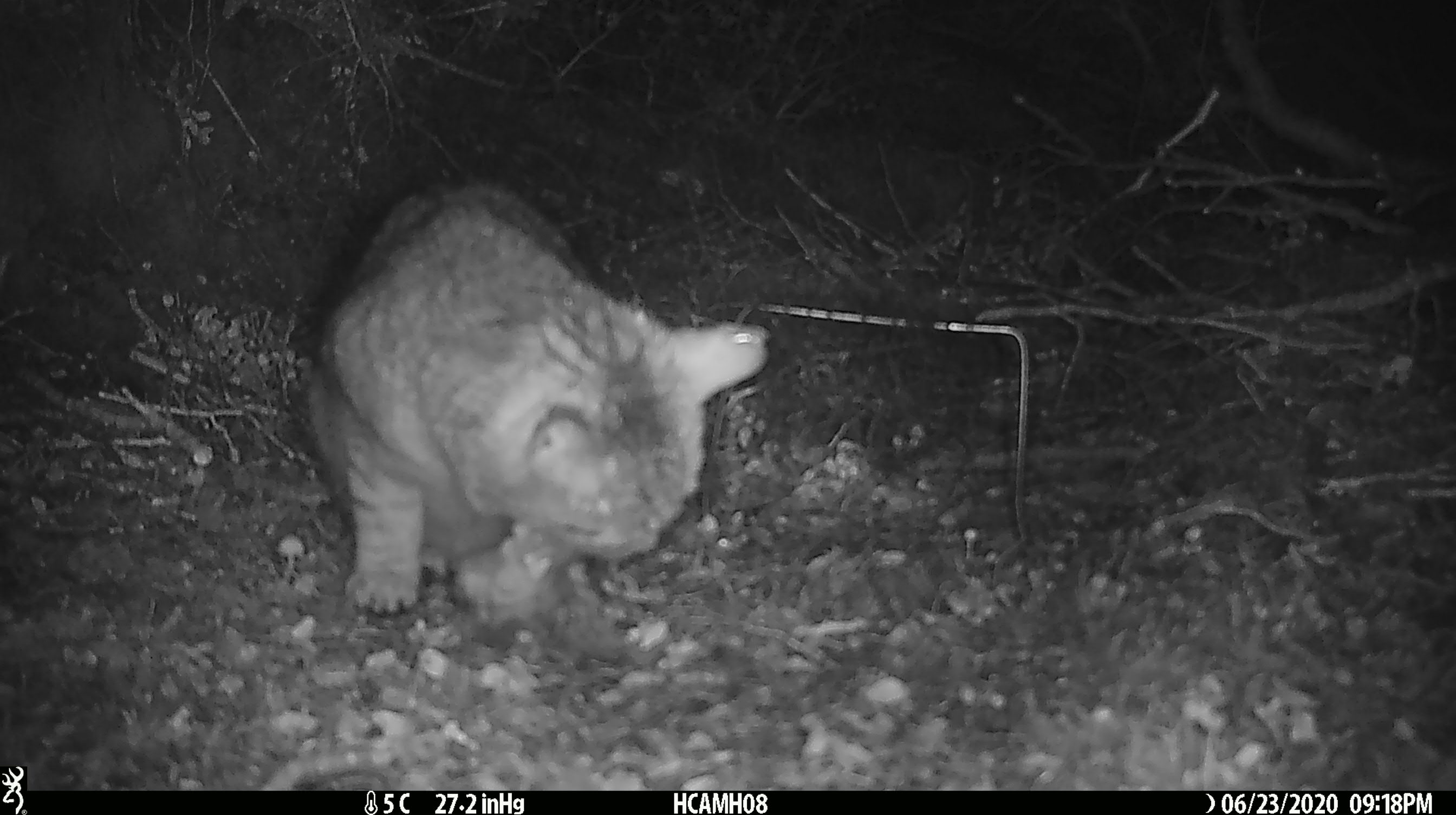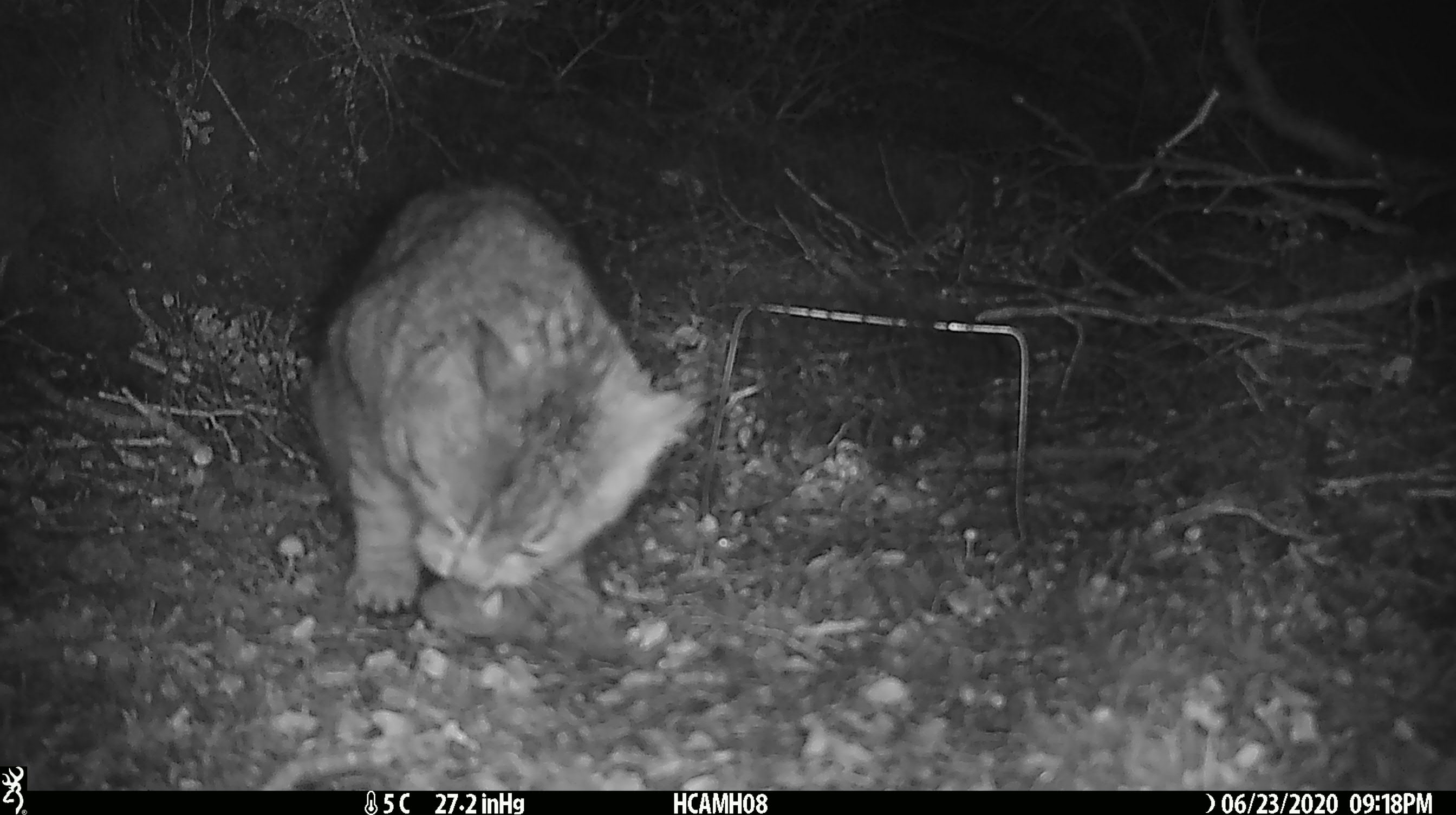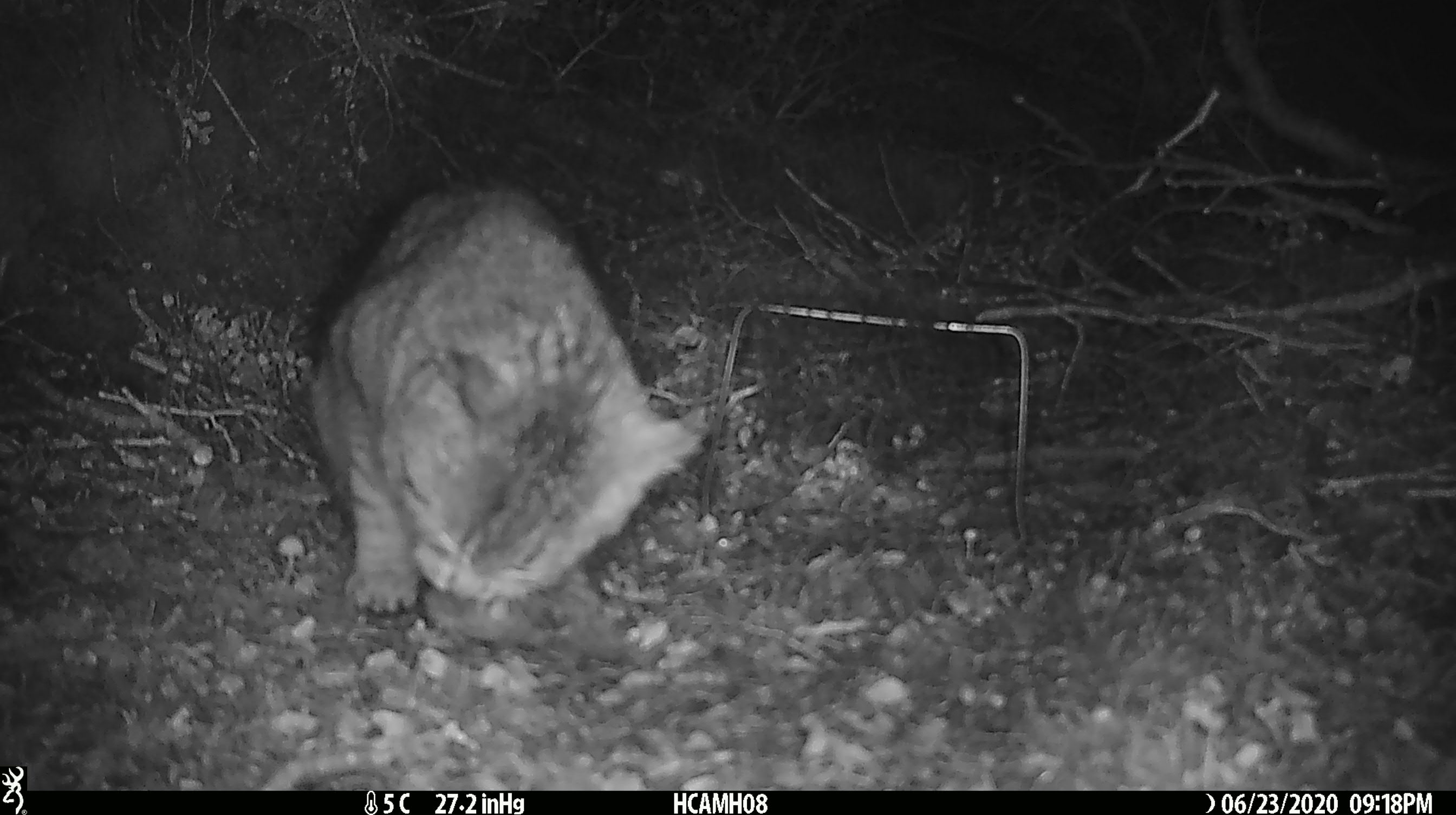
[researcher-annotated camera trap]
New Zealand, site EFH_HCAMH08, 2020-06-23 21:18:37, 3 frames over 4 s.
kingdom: Animalia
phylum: Chordata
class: Mammalia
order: Carnivora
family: Felidae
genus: Felis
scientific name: Felis catus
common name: domestic cat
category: cat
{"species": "cat (domestic cat) (Felis catus)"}